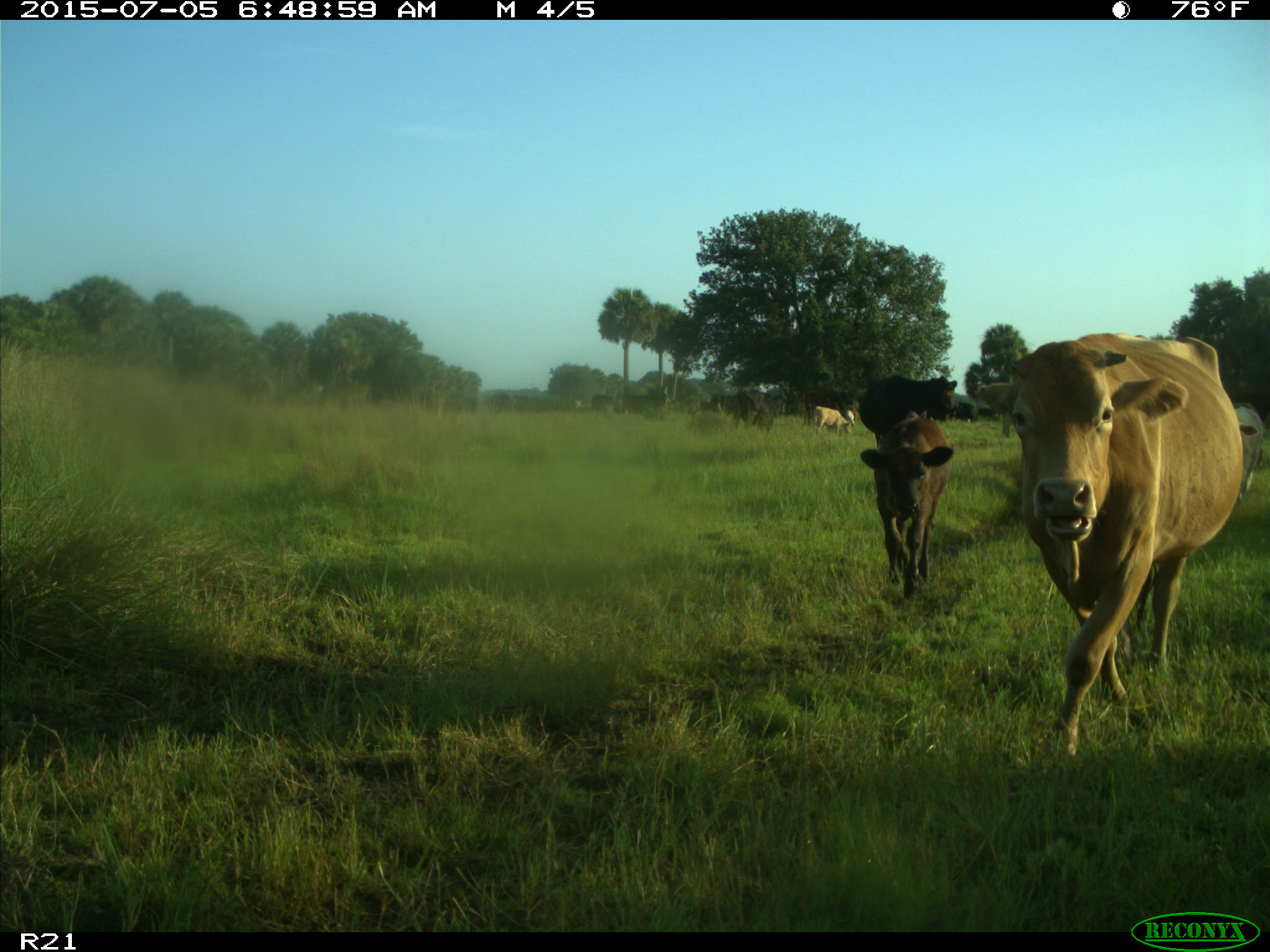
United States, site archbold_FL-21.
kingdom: Animalia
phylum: Chordata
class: Mammalia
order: Artiodactyla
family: Bovidae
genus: Bos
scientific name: Bos taurus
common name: domestic cow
Bos taurus (domestic cow).